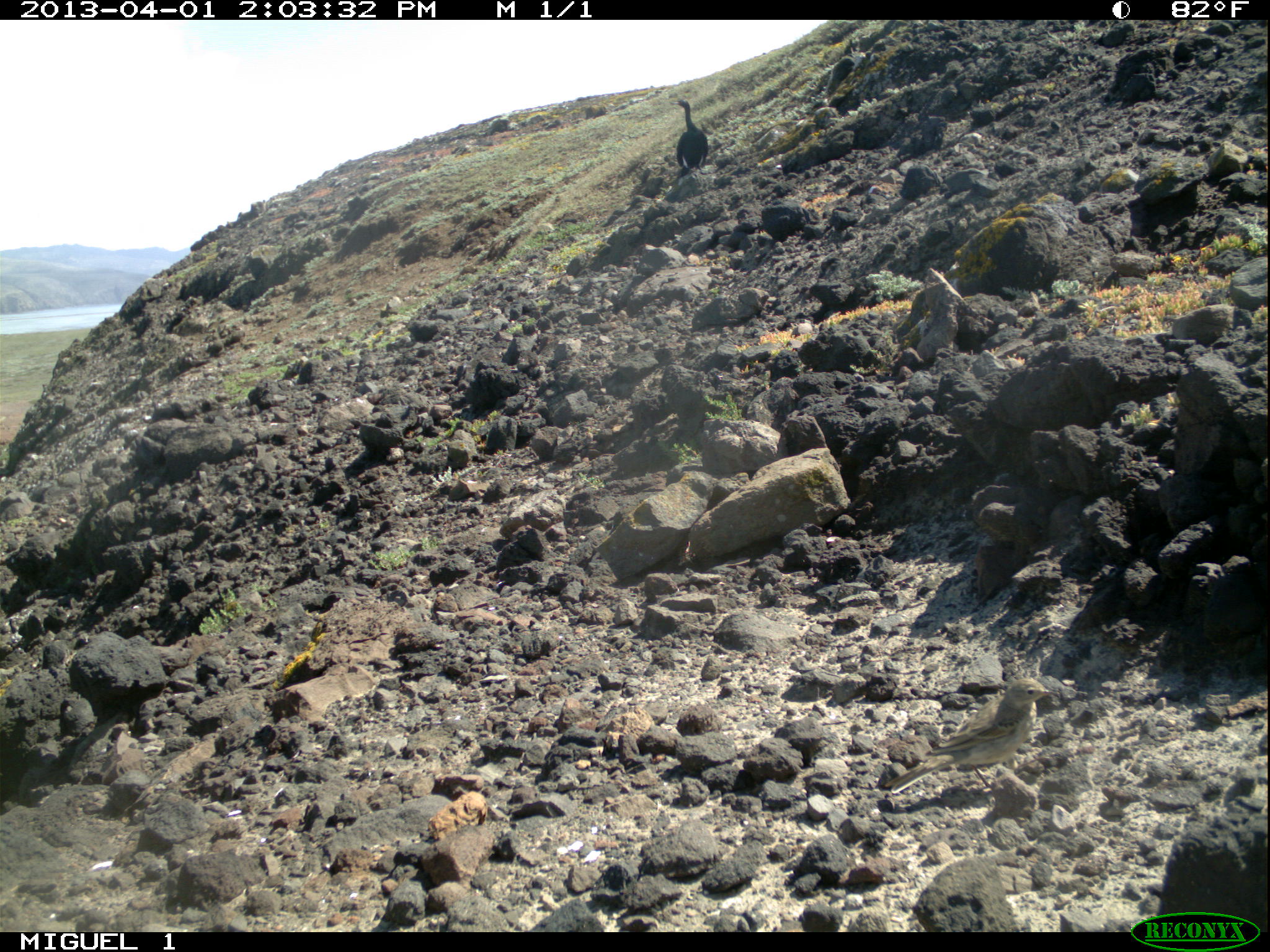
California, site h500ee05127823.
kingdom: Animalia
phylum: Chordata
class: Aves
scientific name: Aves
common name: bird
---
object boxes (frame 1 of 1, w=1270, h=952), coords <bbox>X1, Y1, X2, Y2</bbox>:
bird: <bbox>884, 676, 1059, 793</bbox>; <bbox>670, 99, 707, 186</bbox>